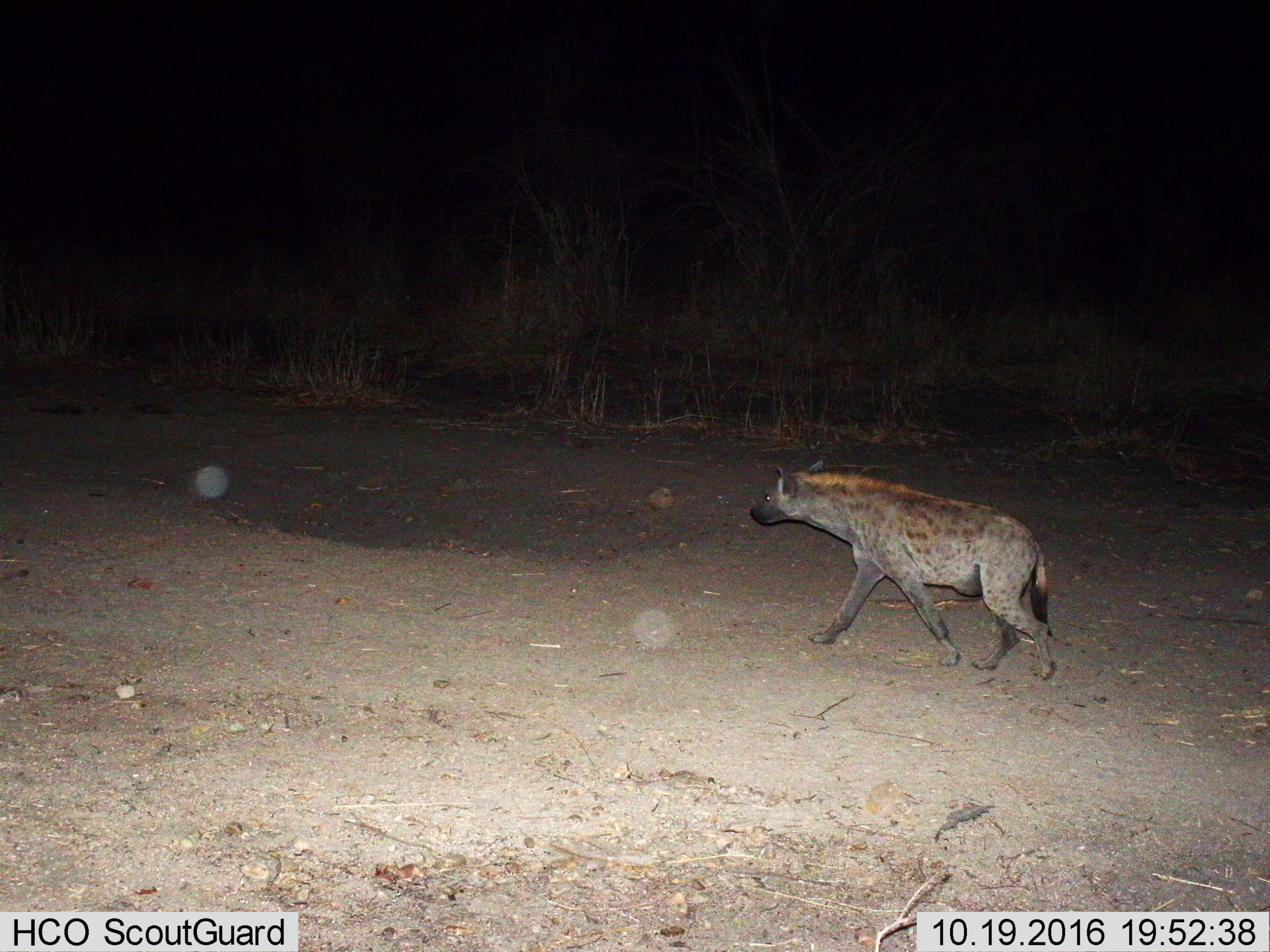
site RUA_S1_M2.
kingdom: Animalia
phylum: Chordata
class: Mammalia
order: Carnivora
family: Hyaenidae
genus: Crocuta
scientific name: Crocuta crocuta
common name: spotted hyena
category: hyenaspotted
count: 1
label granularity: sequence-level